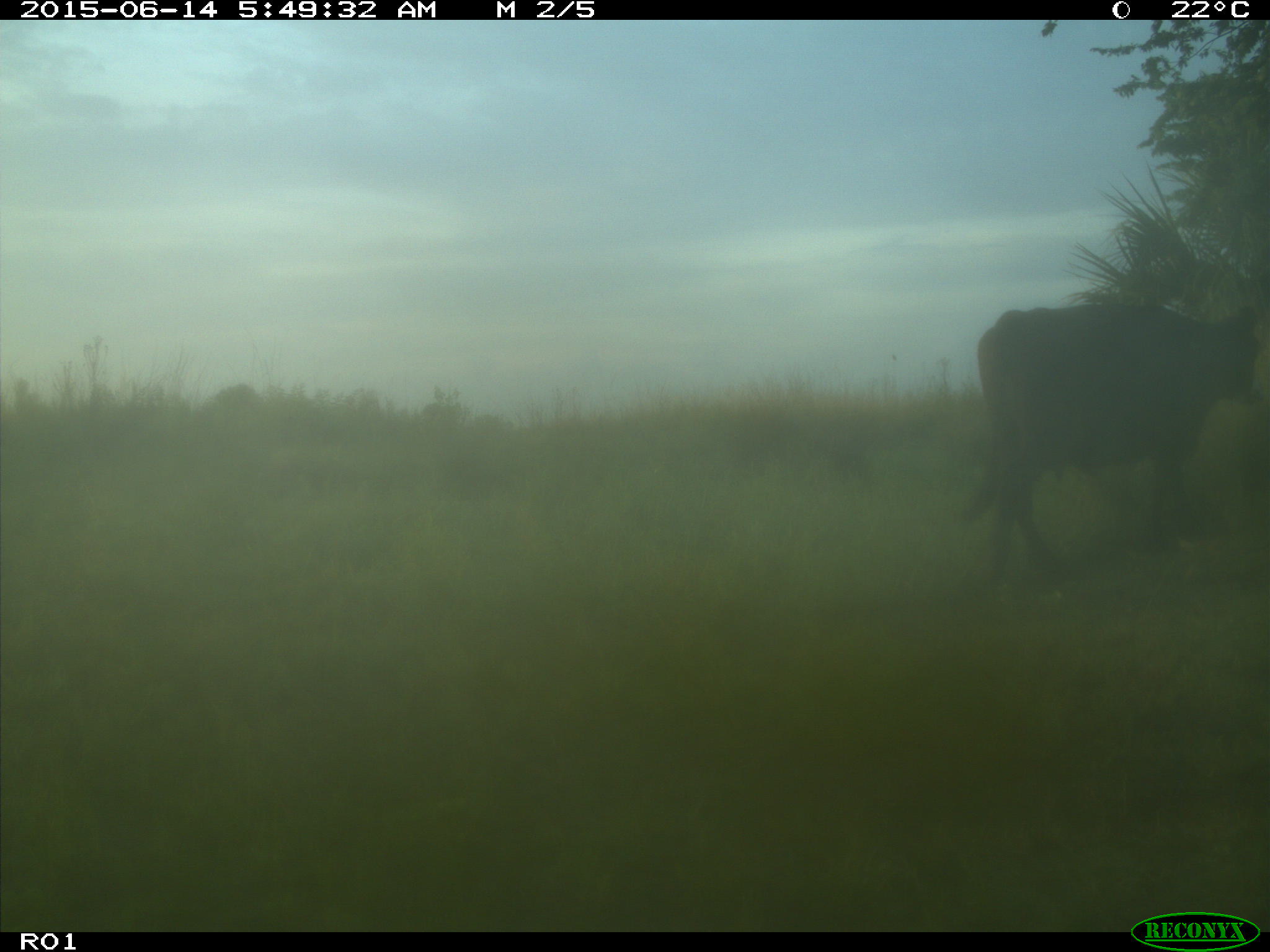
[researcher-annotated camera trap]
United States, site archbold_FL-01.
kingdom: Animalia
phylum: Chordata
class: Mammalia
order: Artiodactyla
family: Bovidae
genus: Bos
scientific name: Bos taurus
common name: domestic cow